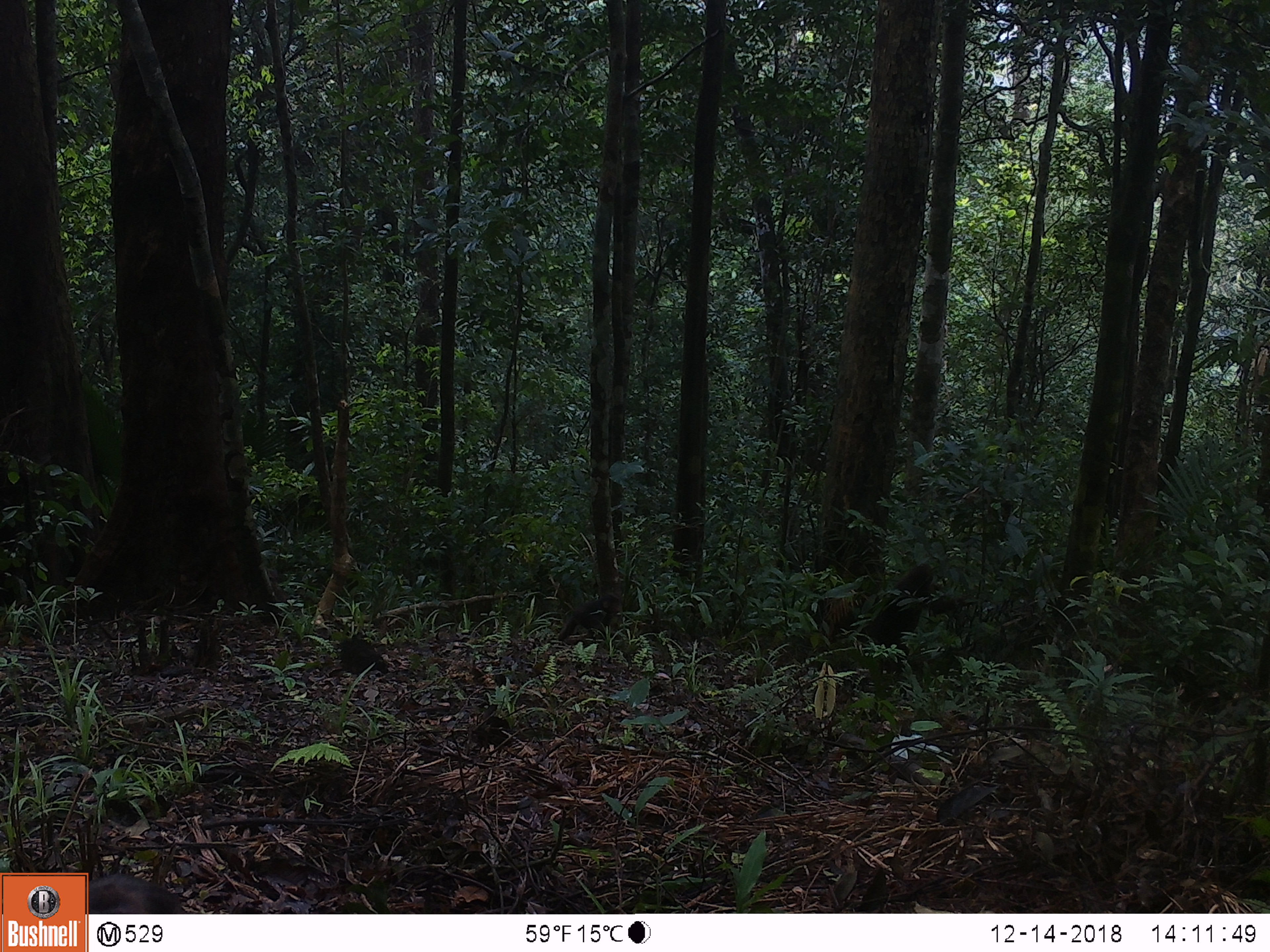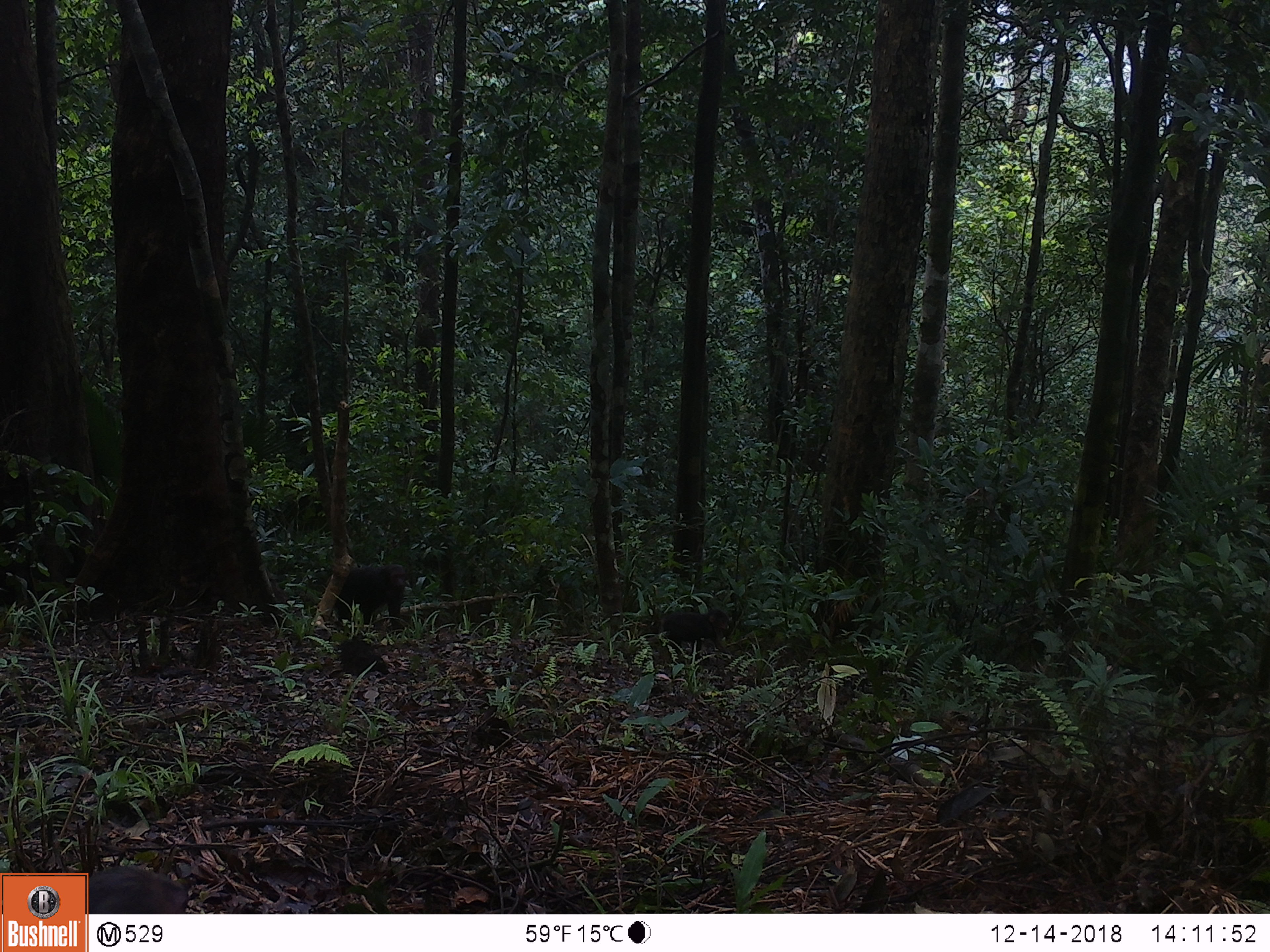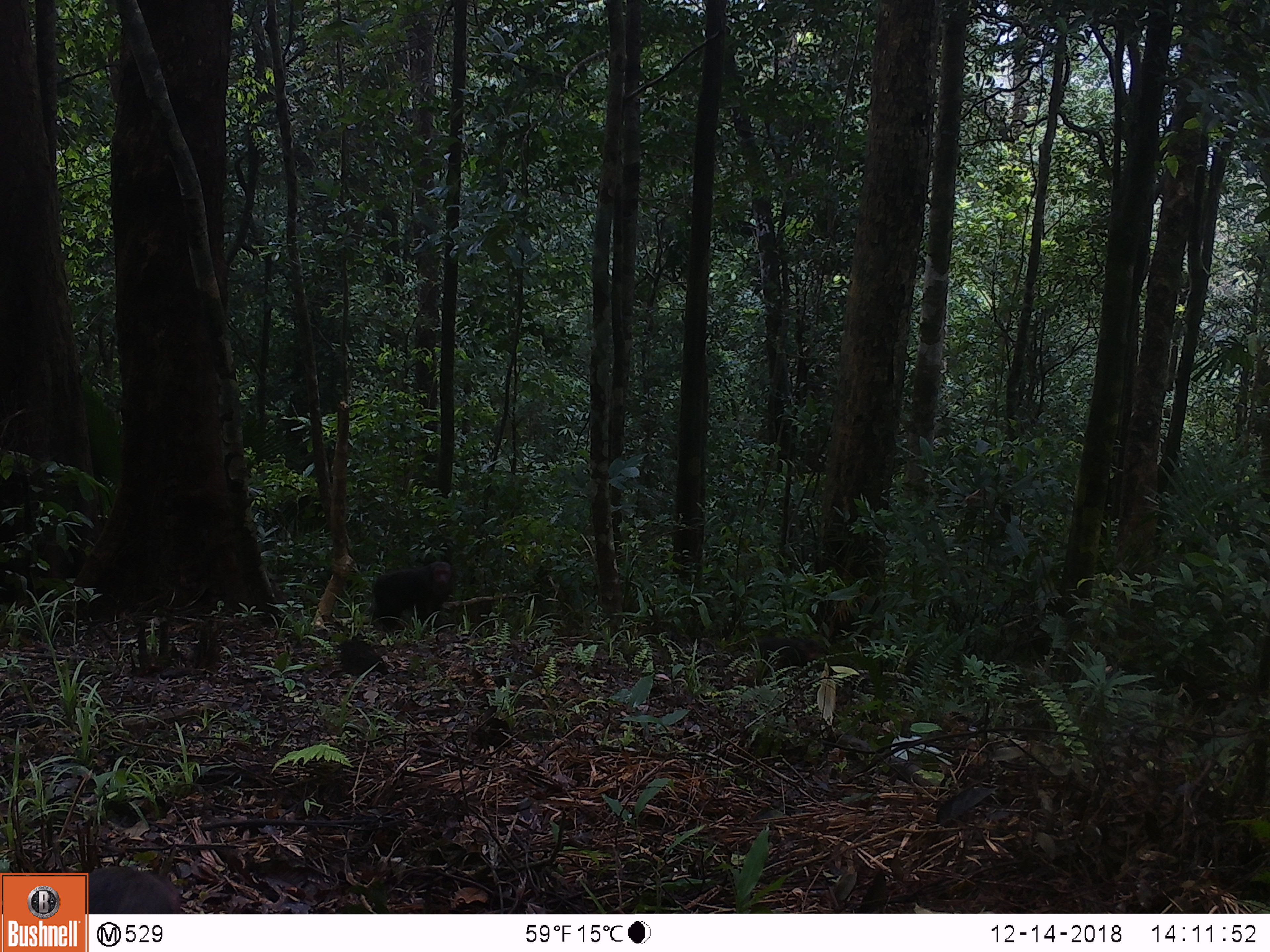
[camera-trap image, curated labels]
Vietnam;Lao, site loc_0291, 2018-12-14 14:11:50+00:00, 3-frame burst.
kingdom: Animalia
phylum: Chordata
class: Mammalia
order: Primates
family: Cercopithecidae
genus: Macaca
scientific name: Macaca arctoides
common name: stump-tailed macaque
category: stump tailed macaque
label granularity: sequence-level